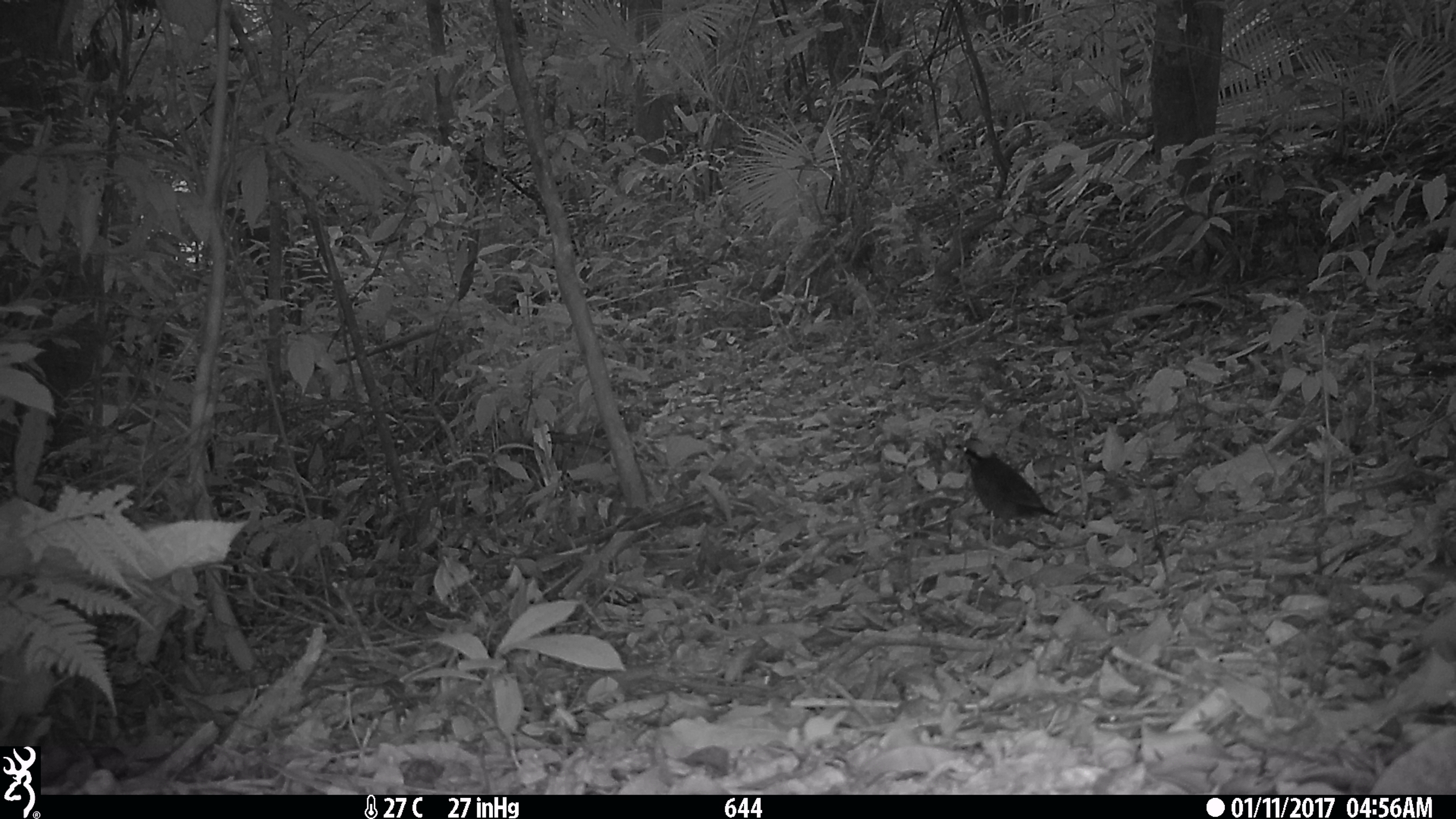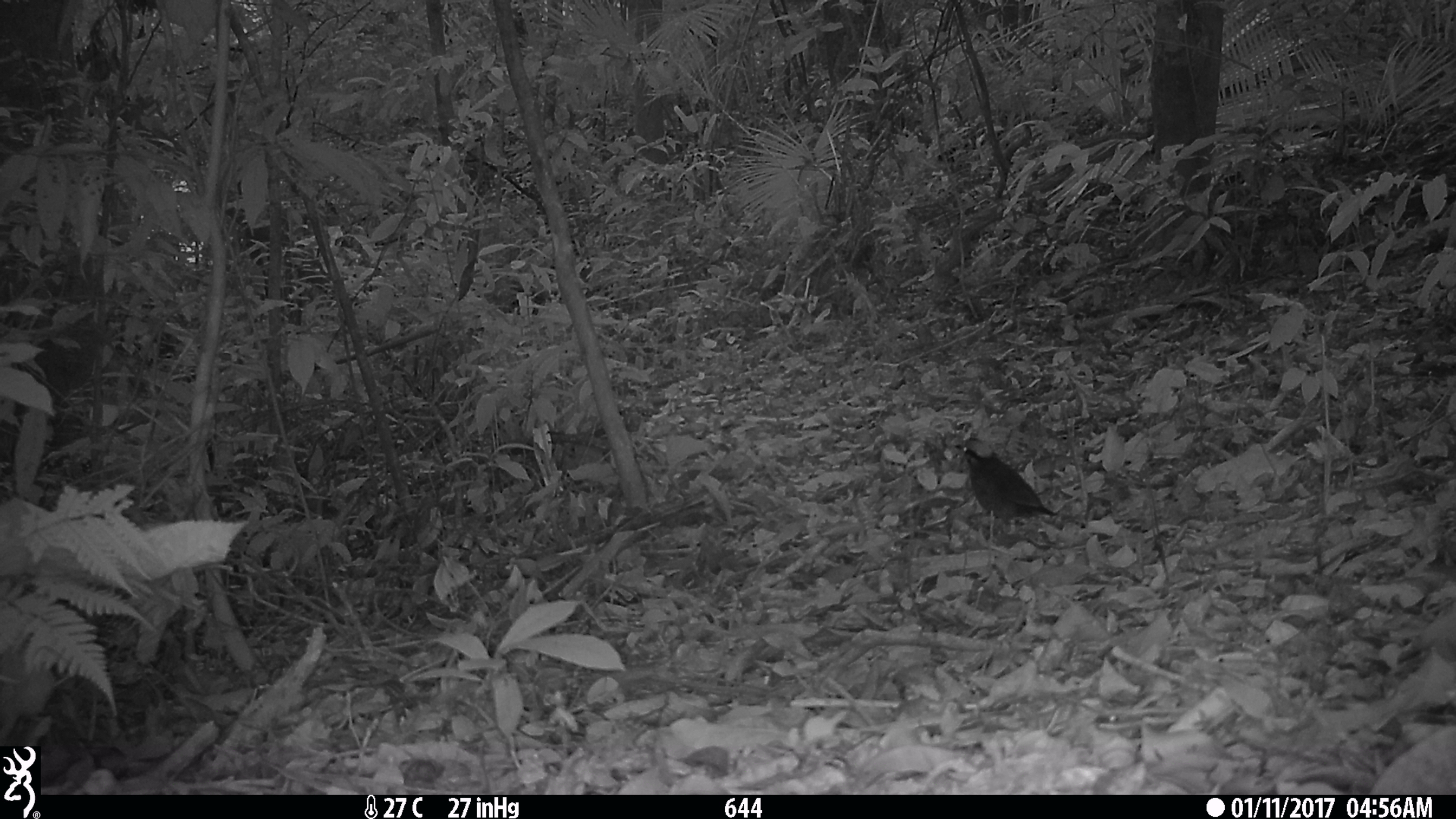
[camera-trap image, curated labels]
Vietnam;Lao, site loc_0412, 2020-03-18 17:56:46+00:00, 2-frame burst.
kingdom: Animalia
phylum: Chordata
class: Aves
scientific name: Aves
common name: bird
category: unidentified bird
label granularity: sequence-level